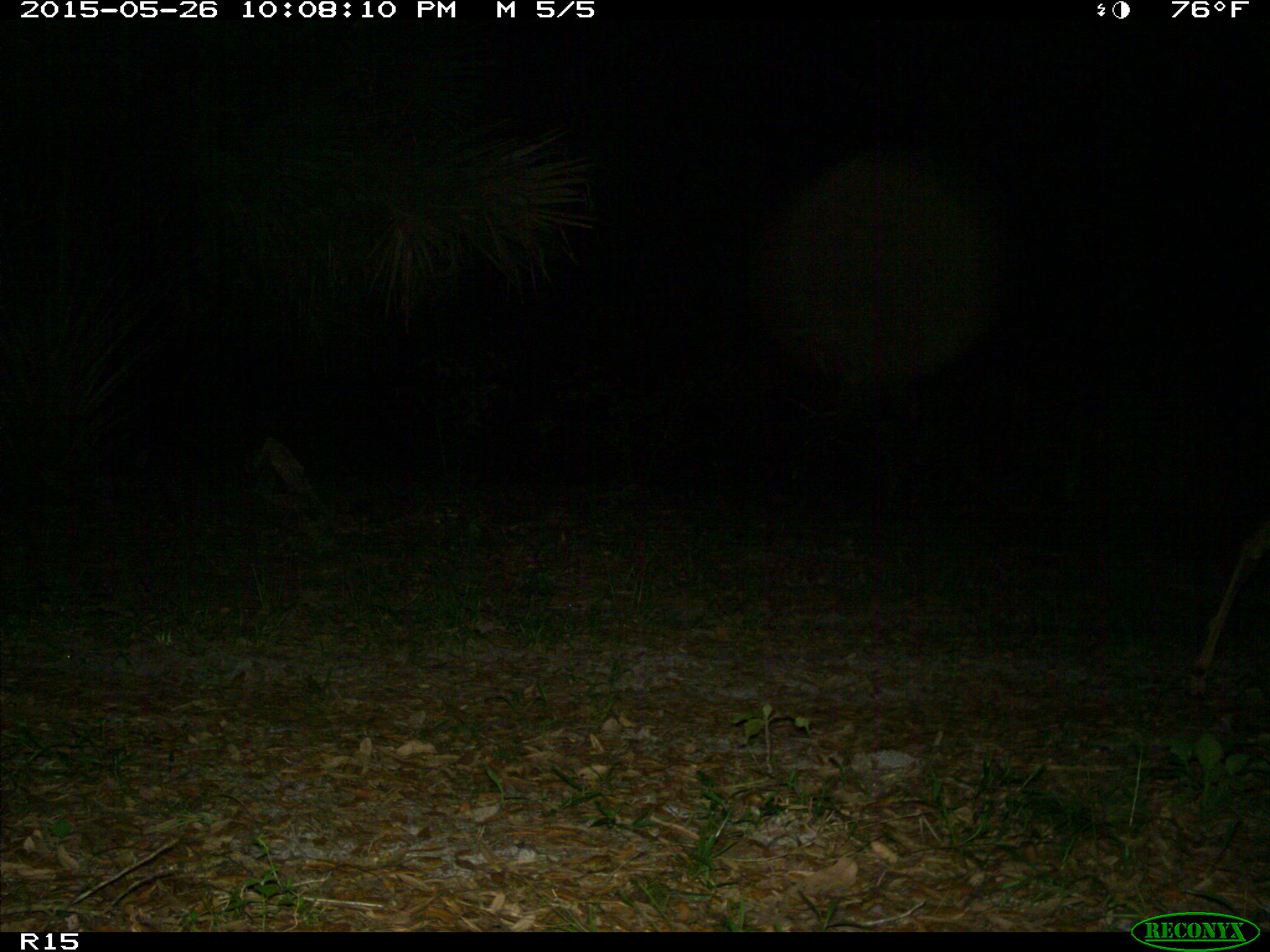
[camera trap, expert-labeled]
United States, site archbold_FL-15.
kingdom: Animalia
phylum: Chordata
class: Mammalia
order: Artiodactyla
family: Cervidae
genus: Odocoileus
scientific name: Odocoileus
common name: deer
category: unidentified deer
Unidentified deer (deer) (Odocoileus).